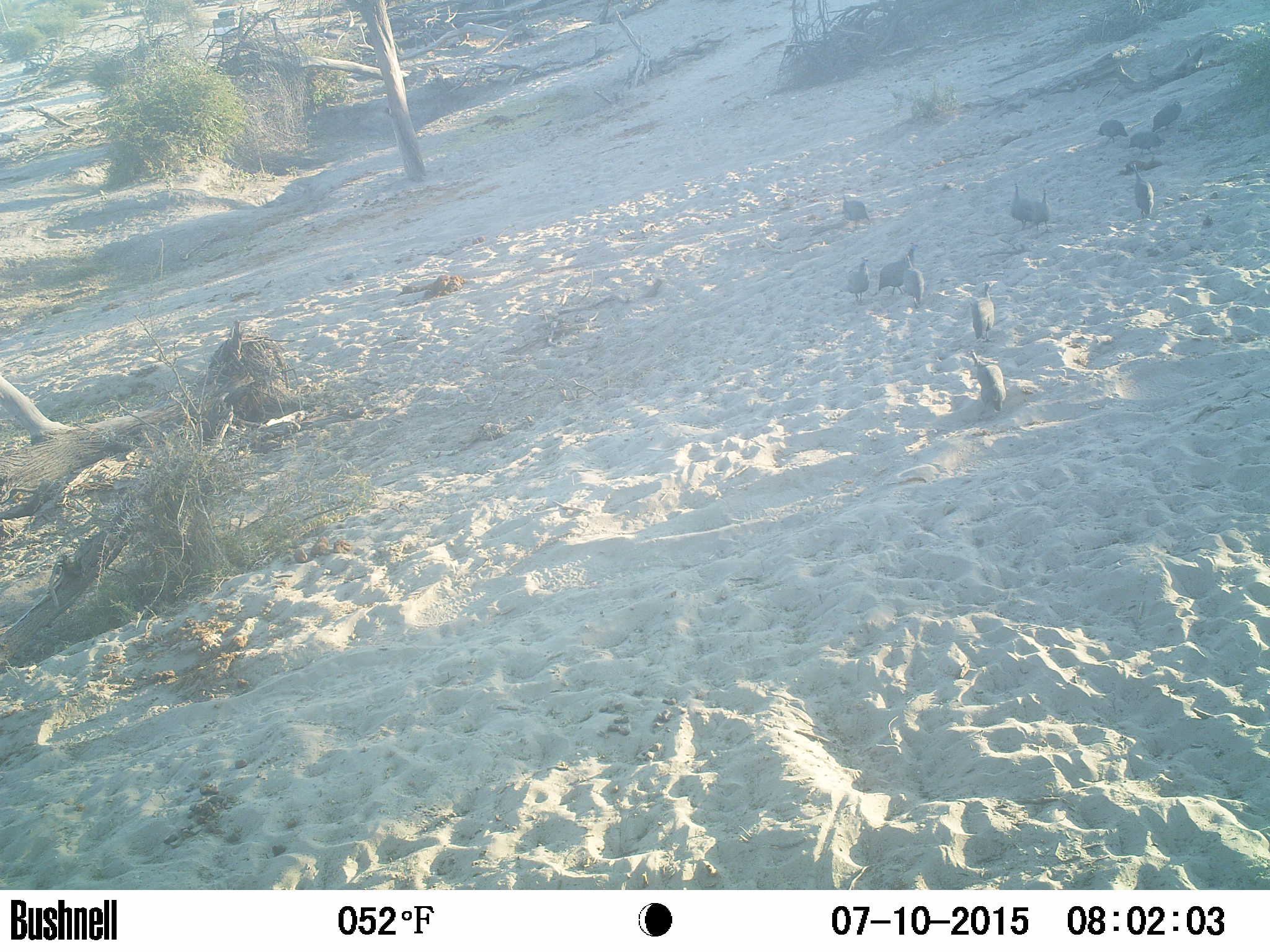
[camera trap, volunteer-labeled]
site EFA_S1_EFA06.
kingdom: Animalia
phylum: Chordata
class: Aves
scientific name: Aves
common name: bird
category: birdother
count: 11-50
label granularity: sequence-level